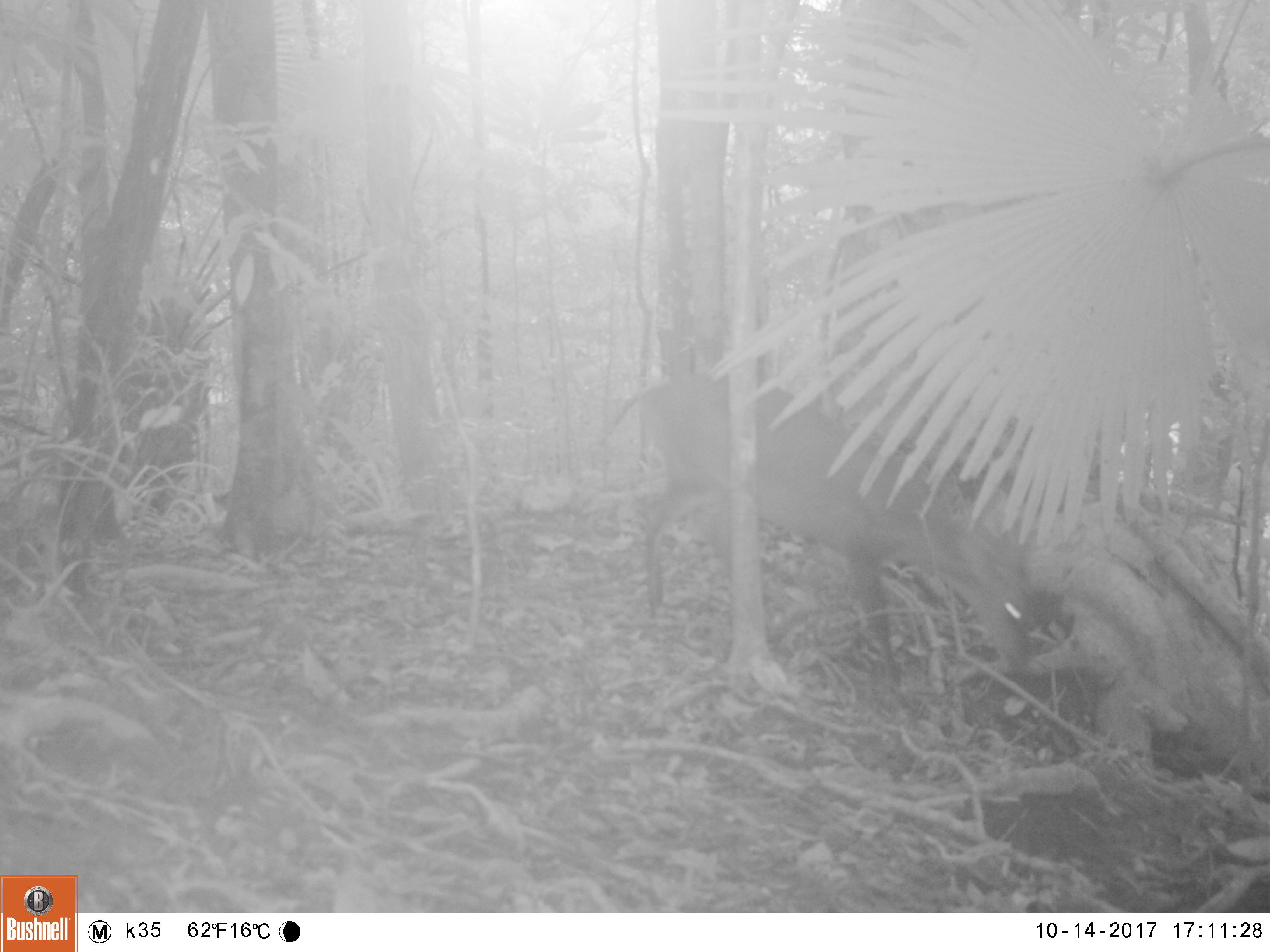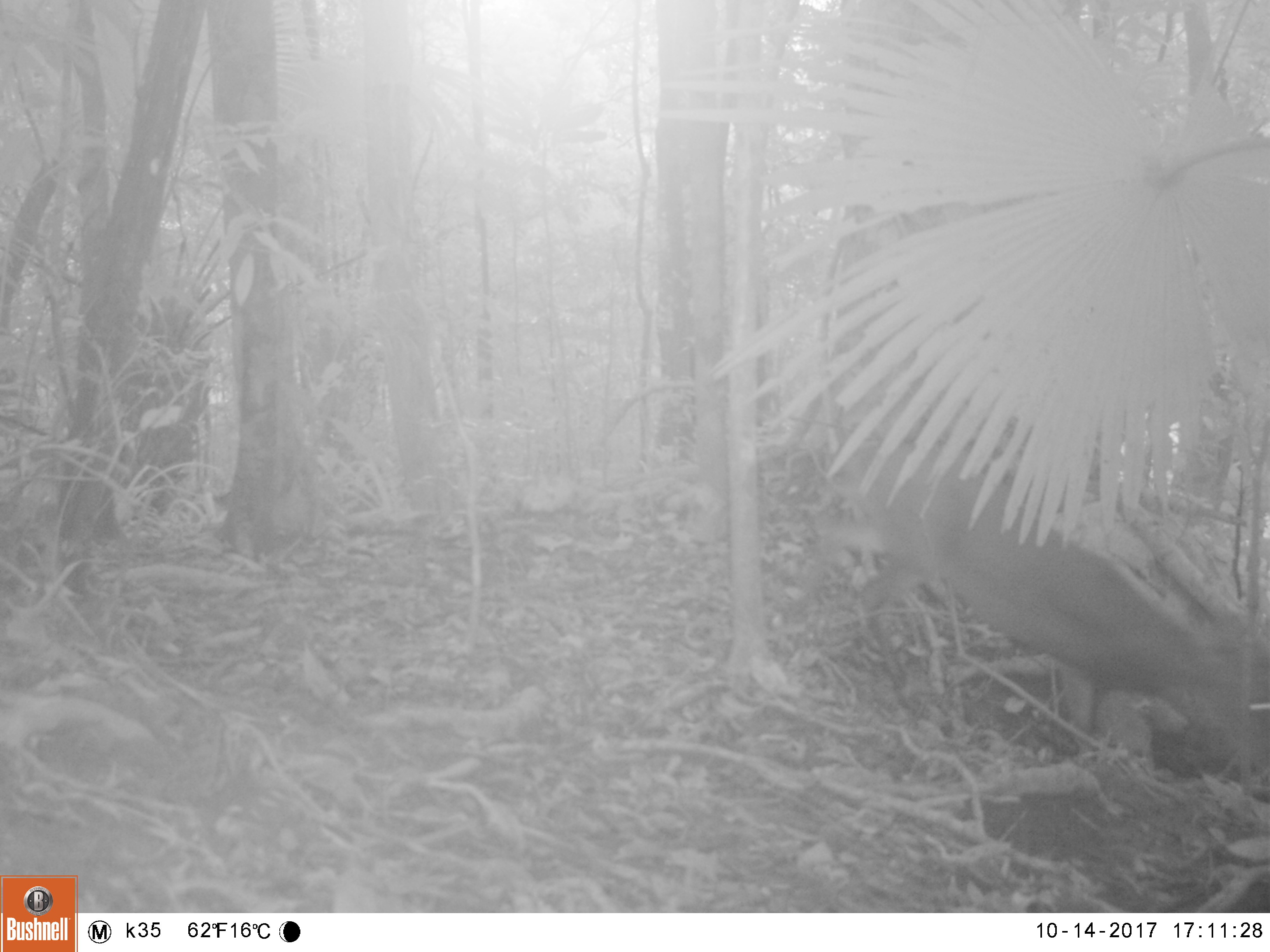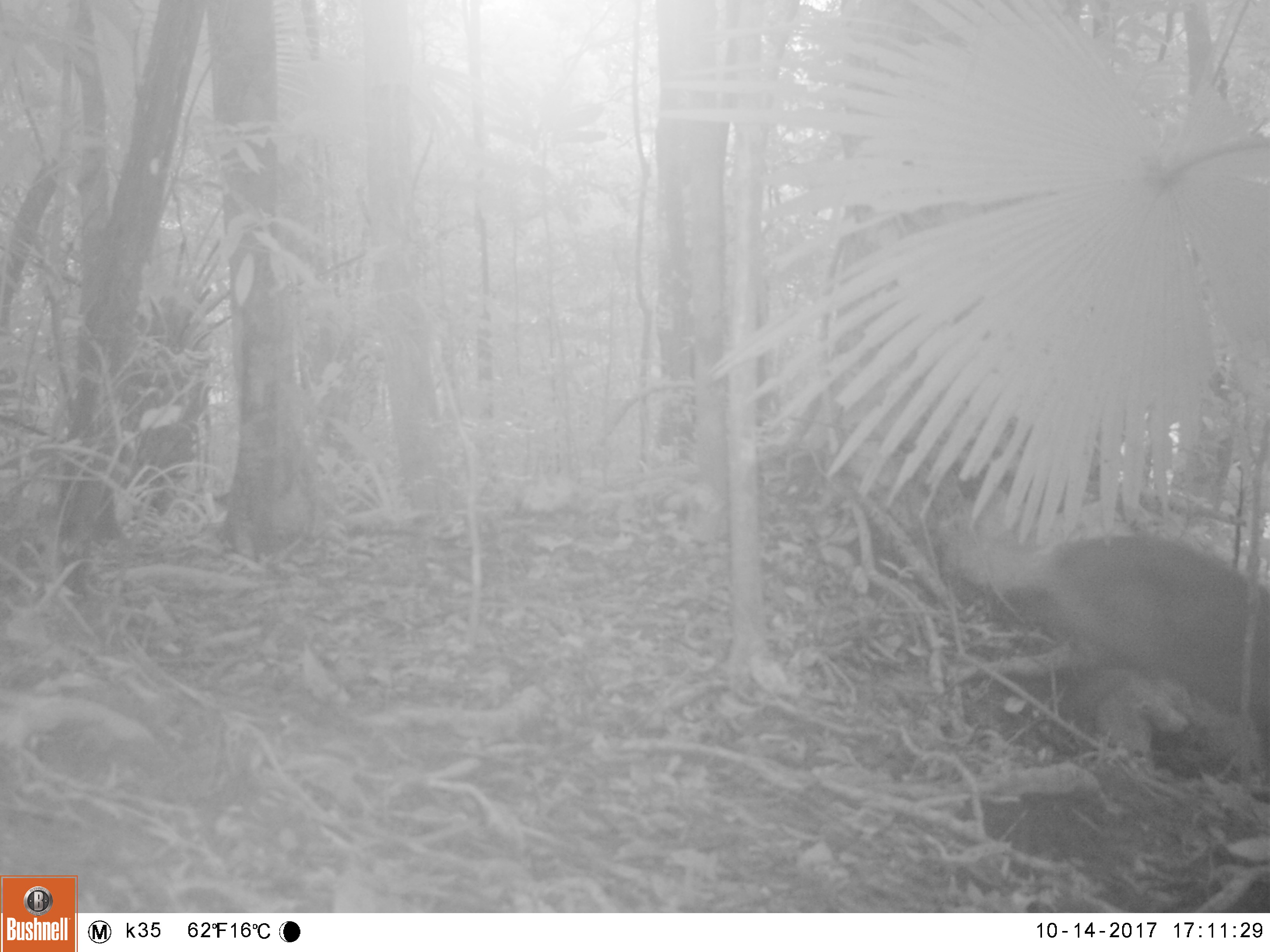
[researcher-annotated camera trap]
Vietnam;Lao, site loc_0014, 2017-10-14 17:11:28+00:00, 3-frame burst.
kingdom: Animalia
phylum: Chordata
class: Mammalia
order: Artiodactyla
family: Cervidae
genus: Muntiacus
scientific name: Muntiacus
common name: muntjacs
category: unidentified muntjac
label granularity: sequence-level